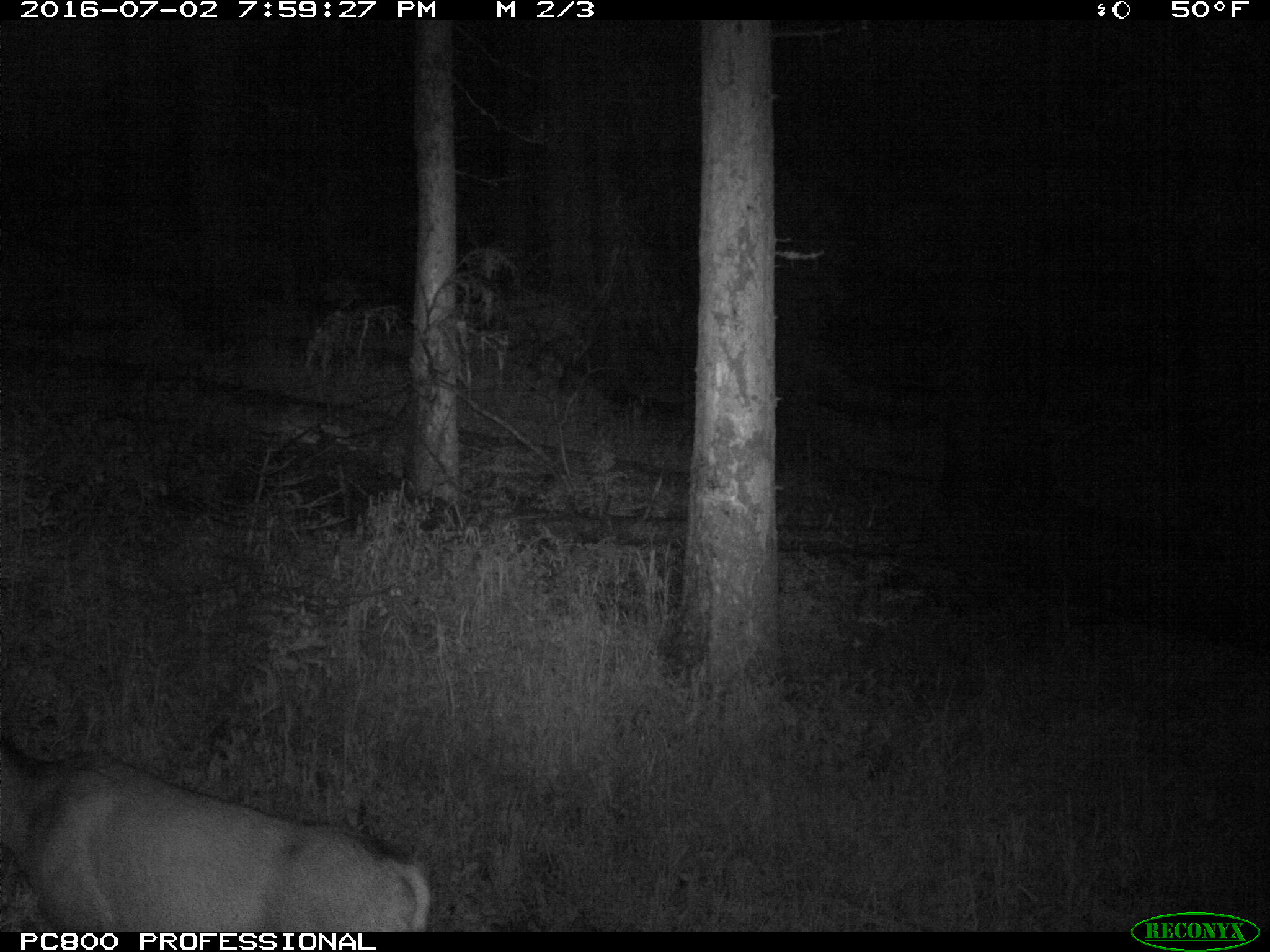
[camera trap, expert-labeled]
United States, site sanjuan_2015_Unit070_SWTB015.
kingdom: Animalia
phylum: Chordata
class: Mammalia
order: Artiodactyla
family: Cervidae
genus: Odocoileus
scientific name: Odocoileus hemionus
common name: mule deer